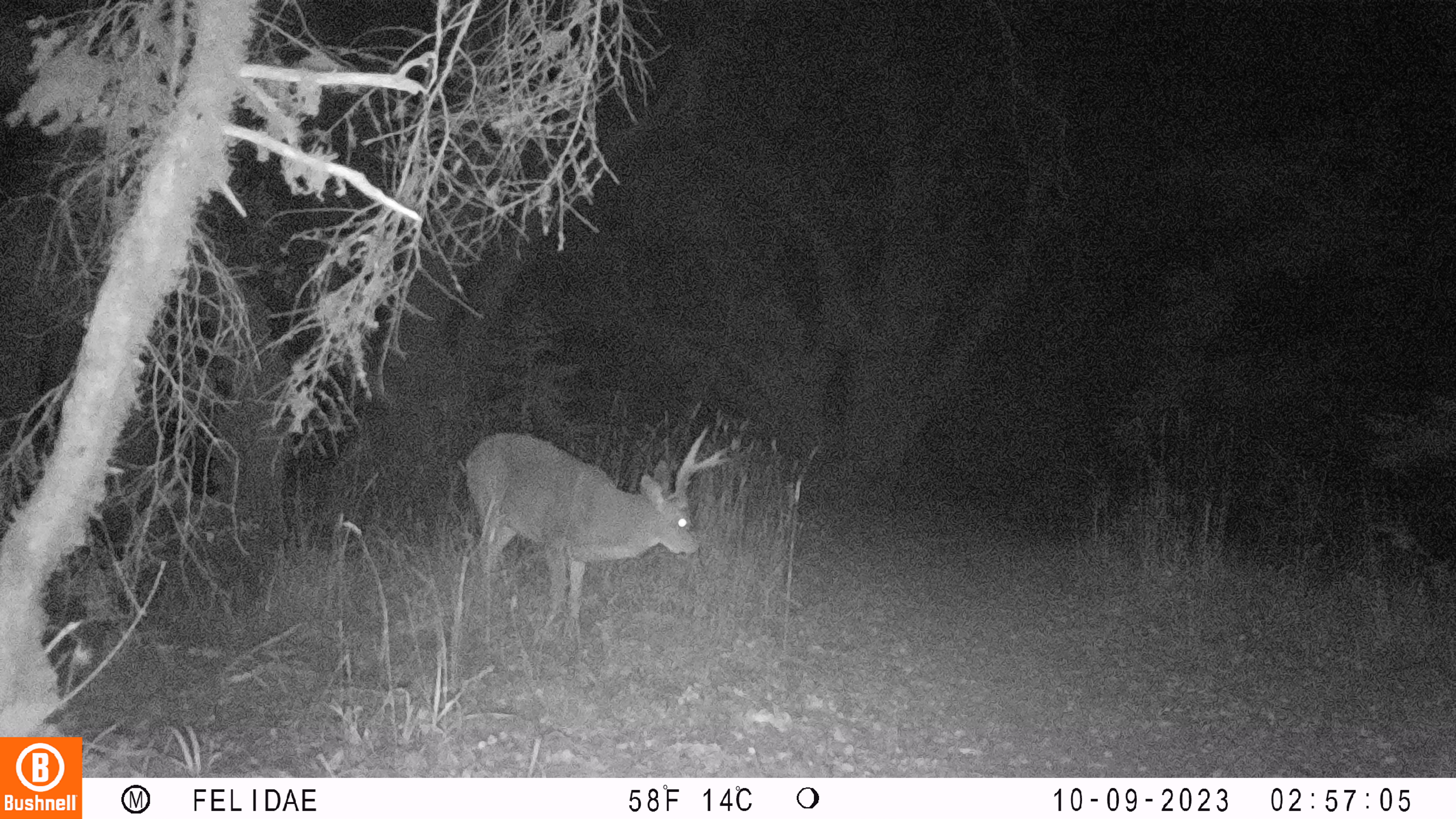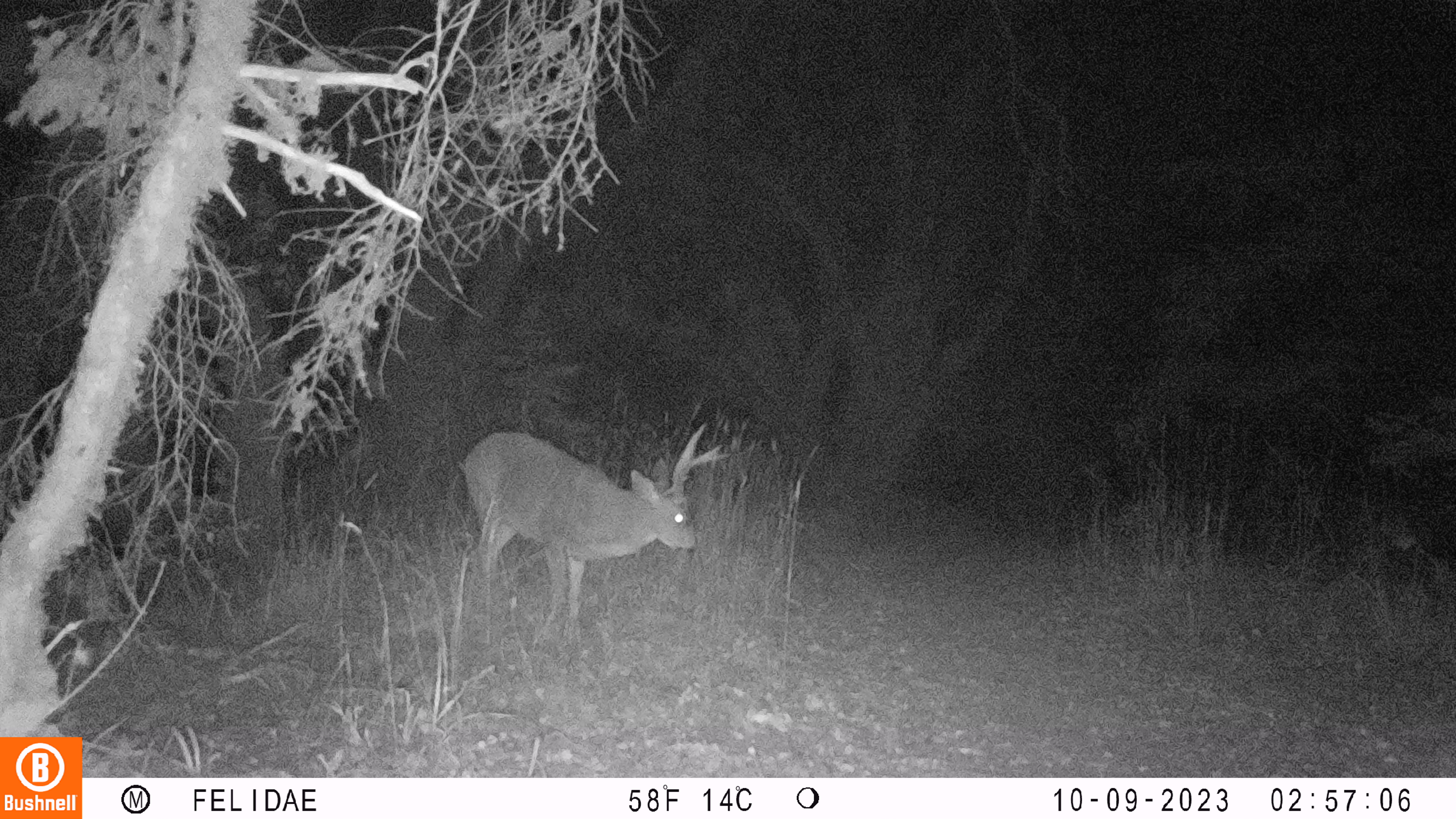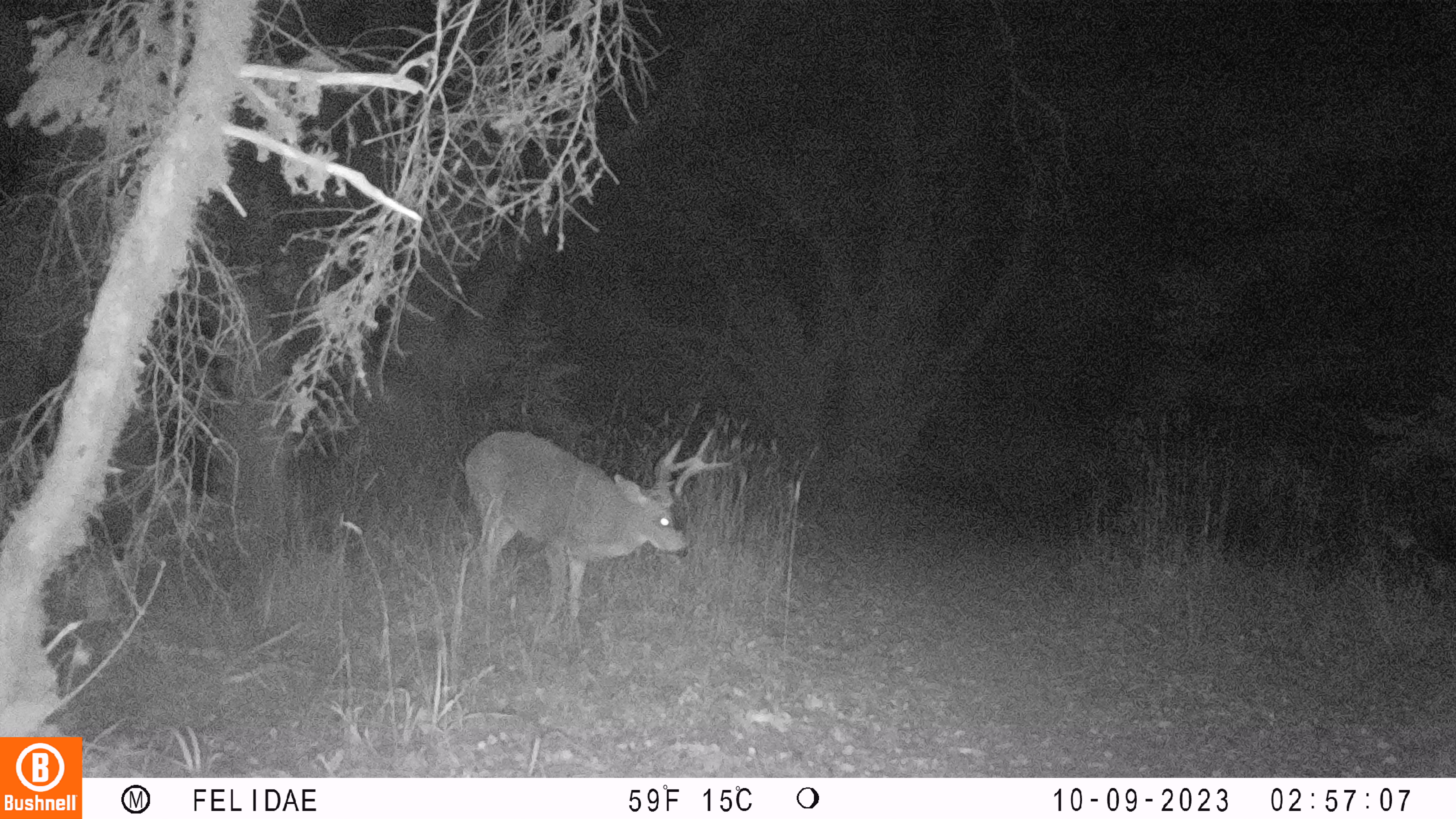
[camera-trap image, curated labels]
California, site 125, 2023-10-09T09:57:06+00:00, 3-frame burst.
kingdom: Animalia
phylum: Chordata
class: Mammalia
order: Artiodactyla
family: Cervidae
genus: Odocoileus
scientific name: Odocoileus hemionus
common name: mule deer